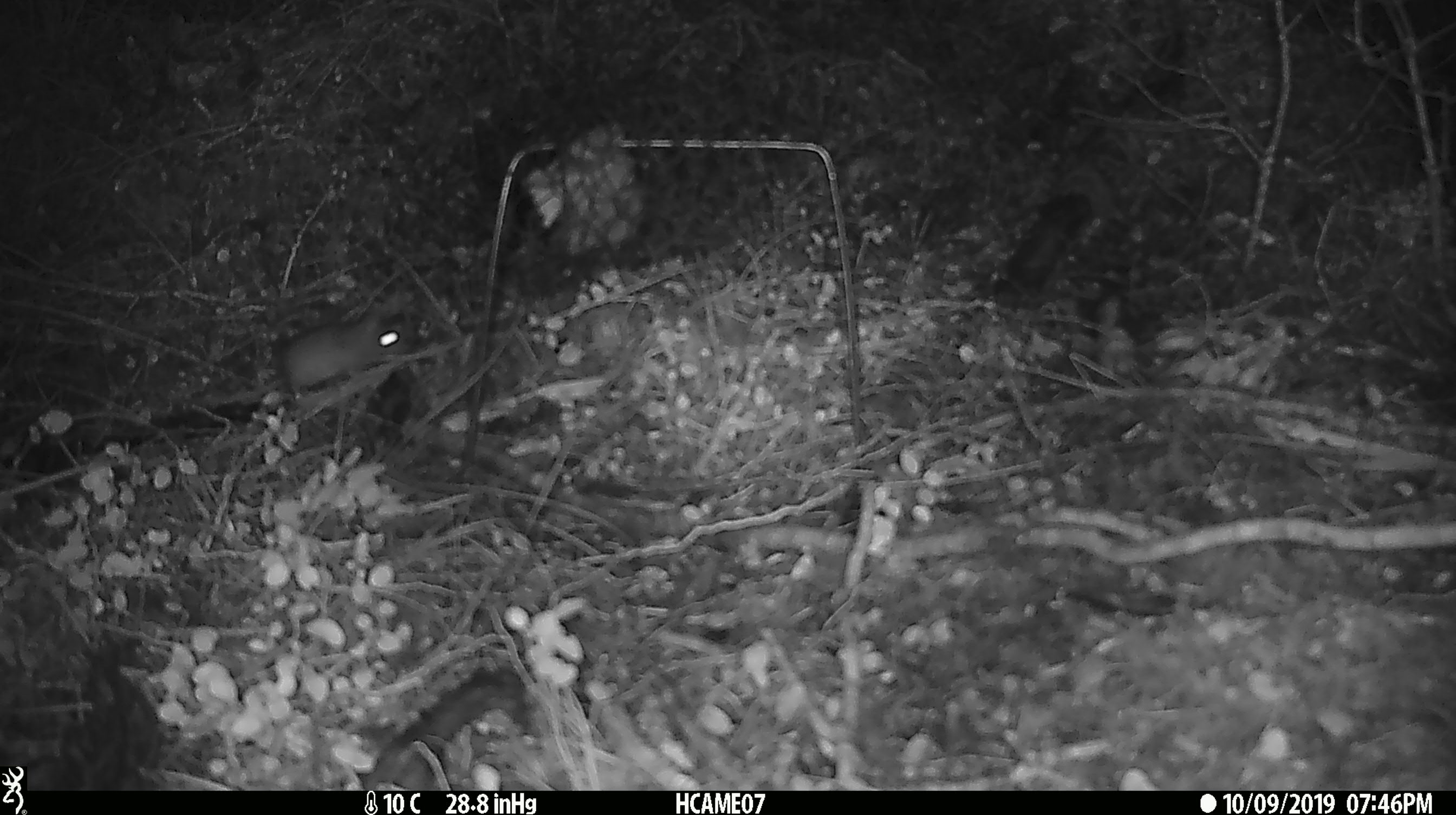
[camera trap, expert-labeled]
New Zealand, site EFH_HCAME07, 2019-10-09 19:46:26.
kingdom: Animalia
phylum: Chordata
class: Mammalia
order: Rodentia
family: Muridae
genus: Mus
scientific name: Mus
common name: mouse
Mouse (Mus).